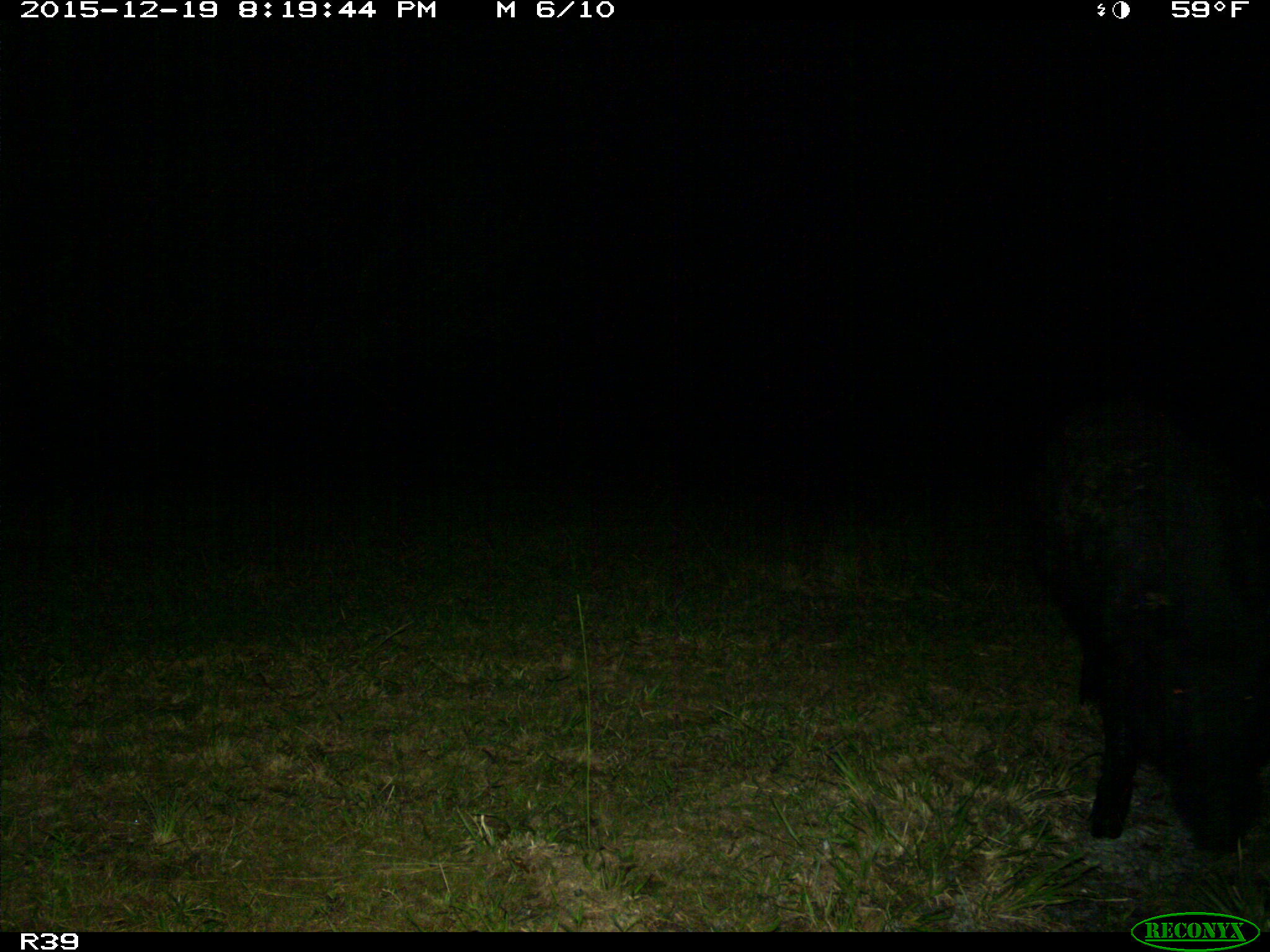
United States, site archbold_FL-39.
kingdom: Animalia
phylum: Chordata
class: Mammalia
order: Artiodactyla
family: Suidae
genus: Sus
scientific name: Sus scrofa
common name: wild boar